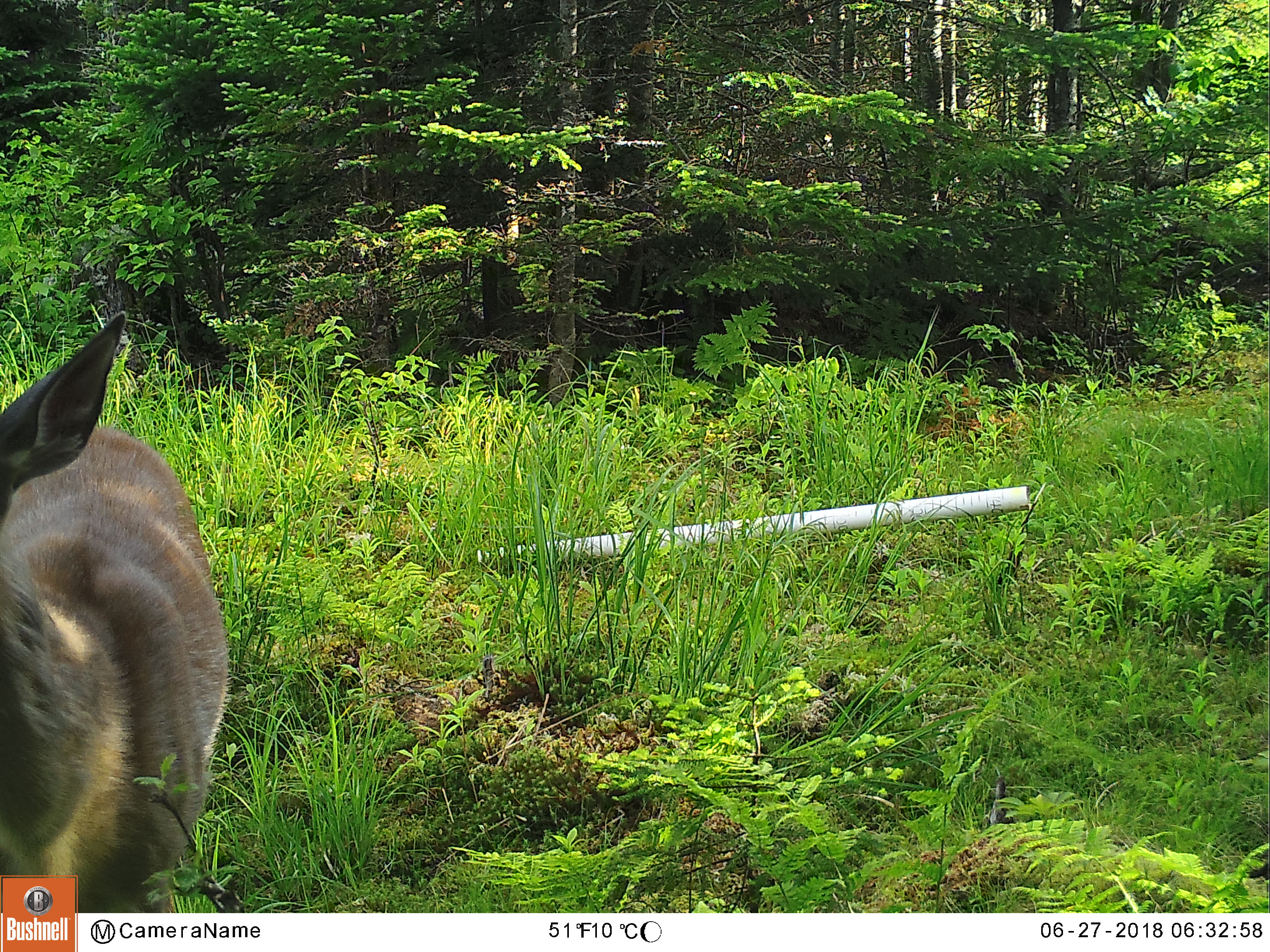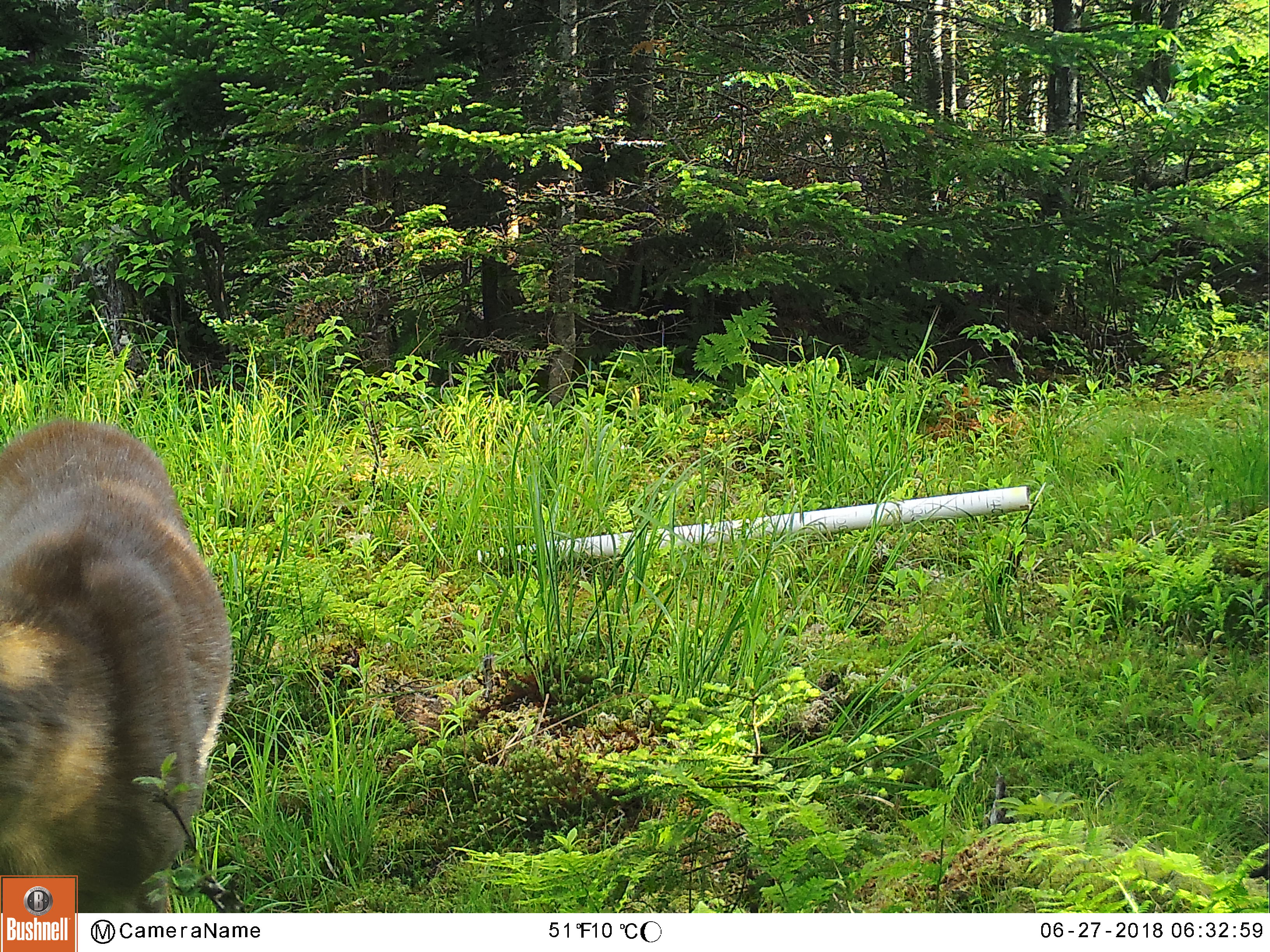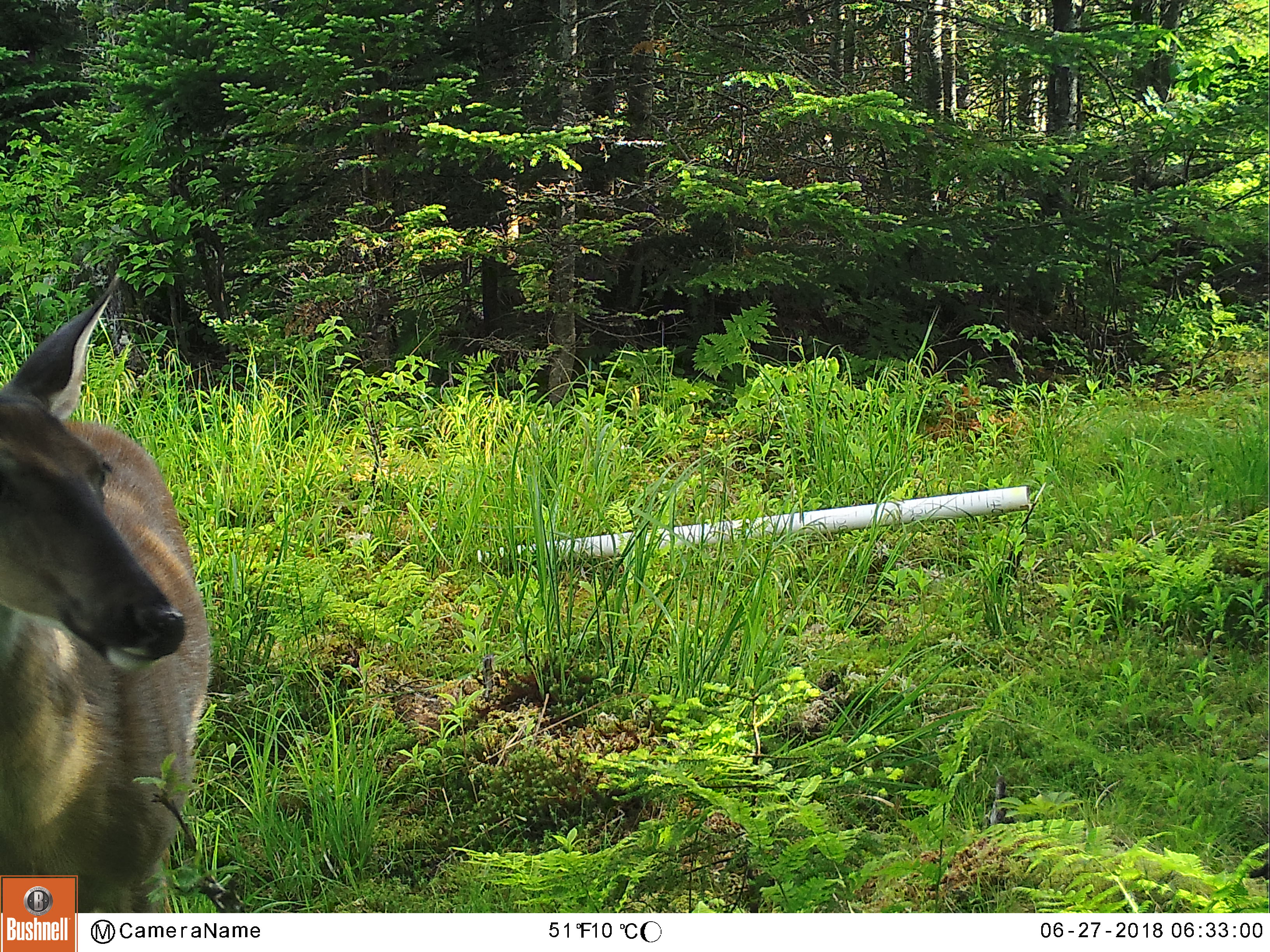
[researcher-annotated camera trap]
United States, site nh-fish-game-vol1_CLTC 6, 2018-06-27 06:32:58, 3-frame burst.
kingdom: Animalia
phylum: Chordata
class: Mammalia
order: Artiodactyla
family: Cervidae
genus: Odocoileus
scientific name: Odocoileus virginianus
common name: white-tailed deer